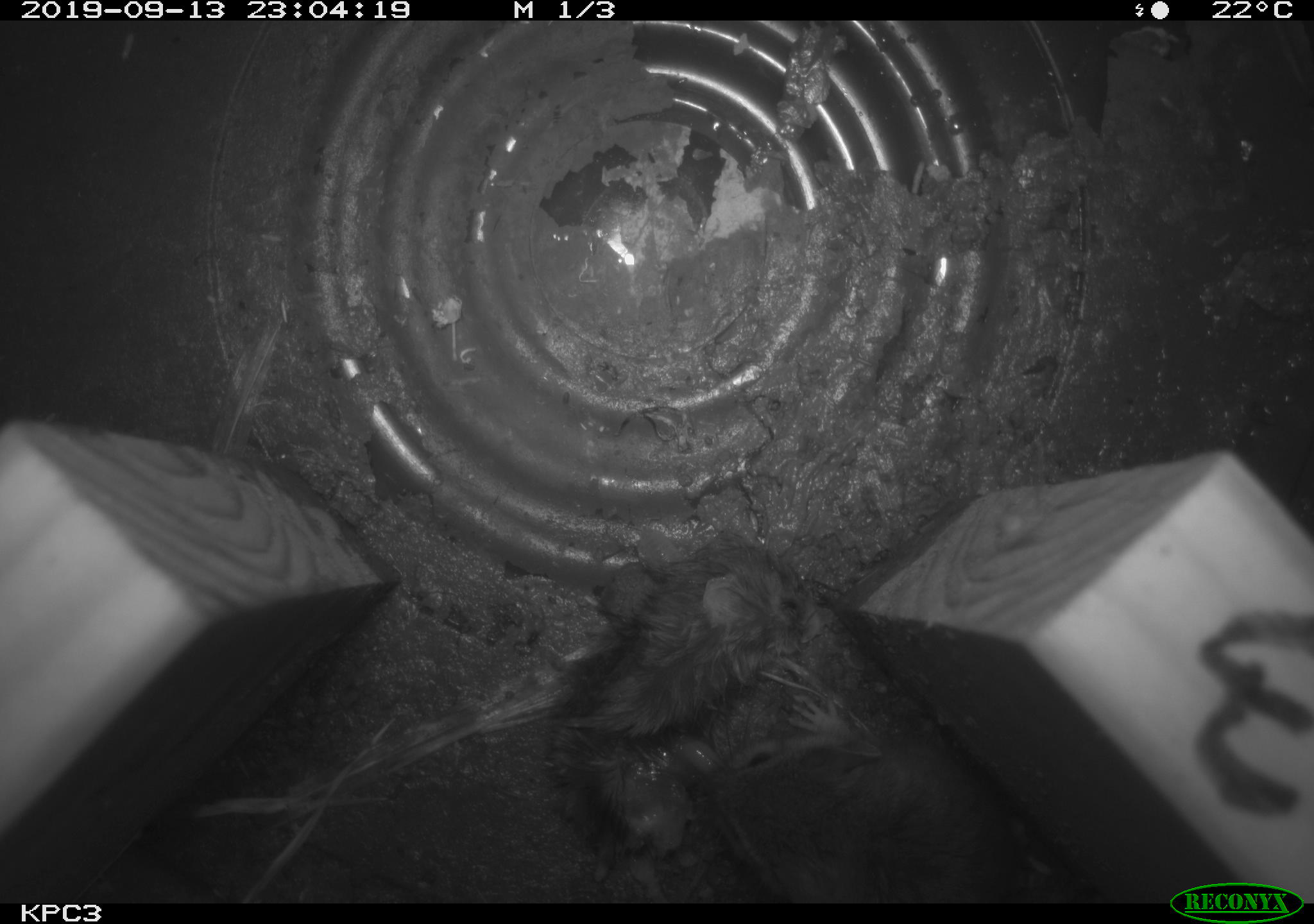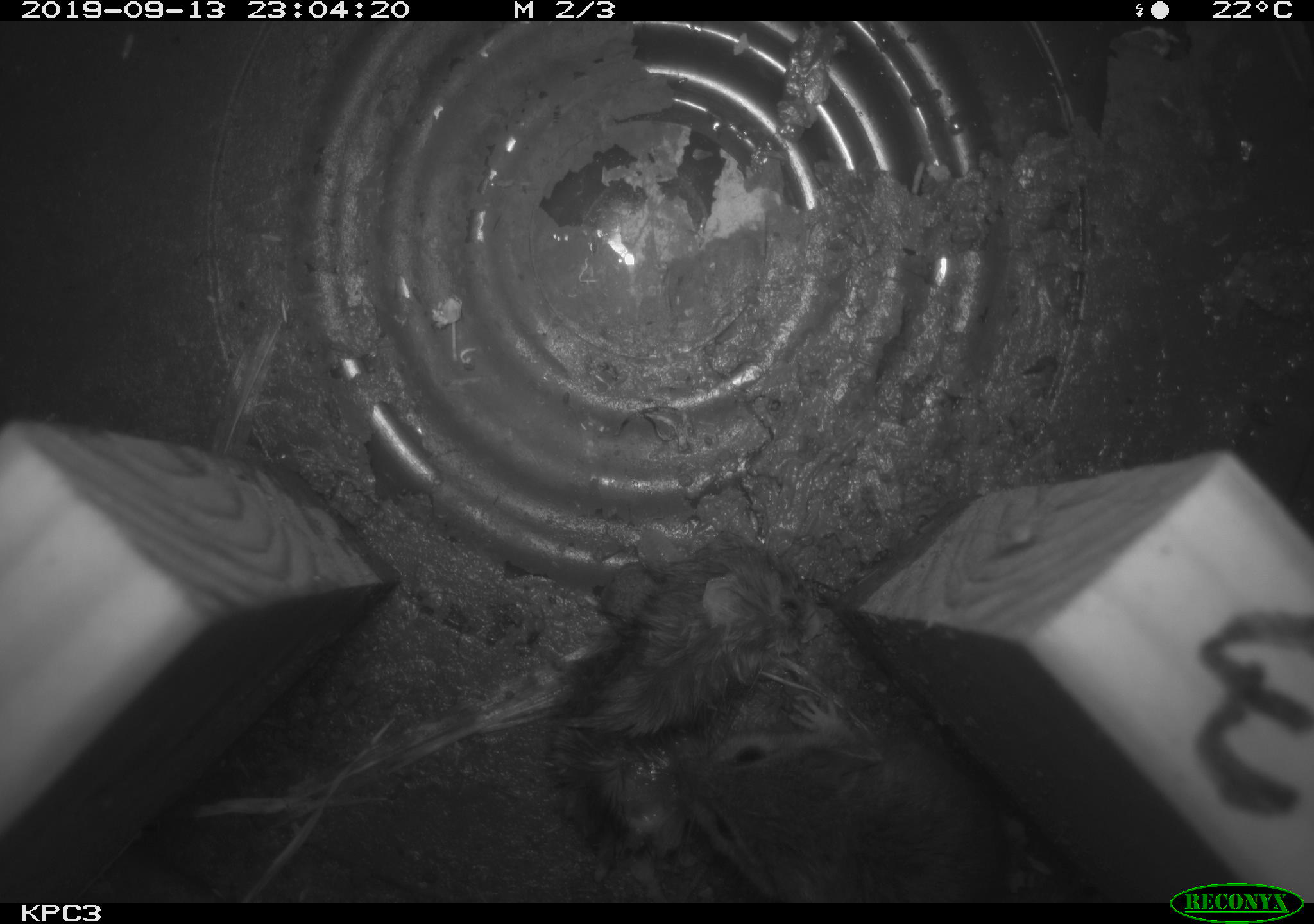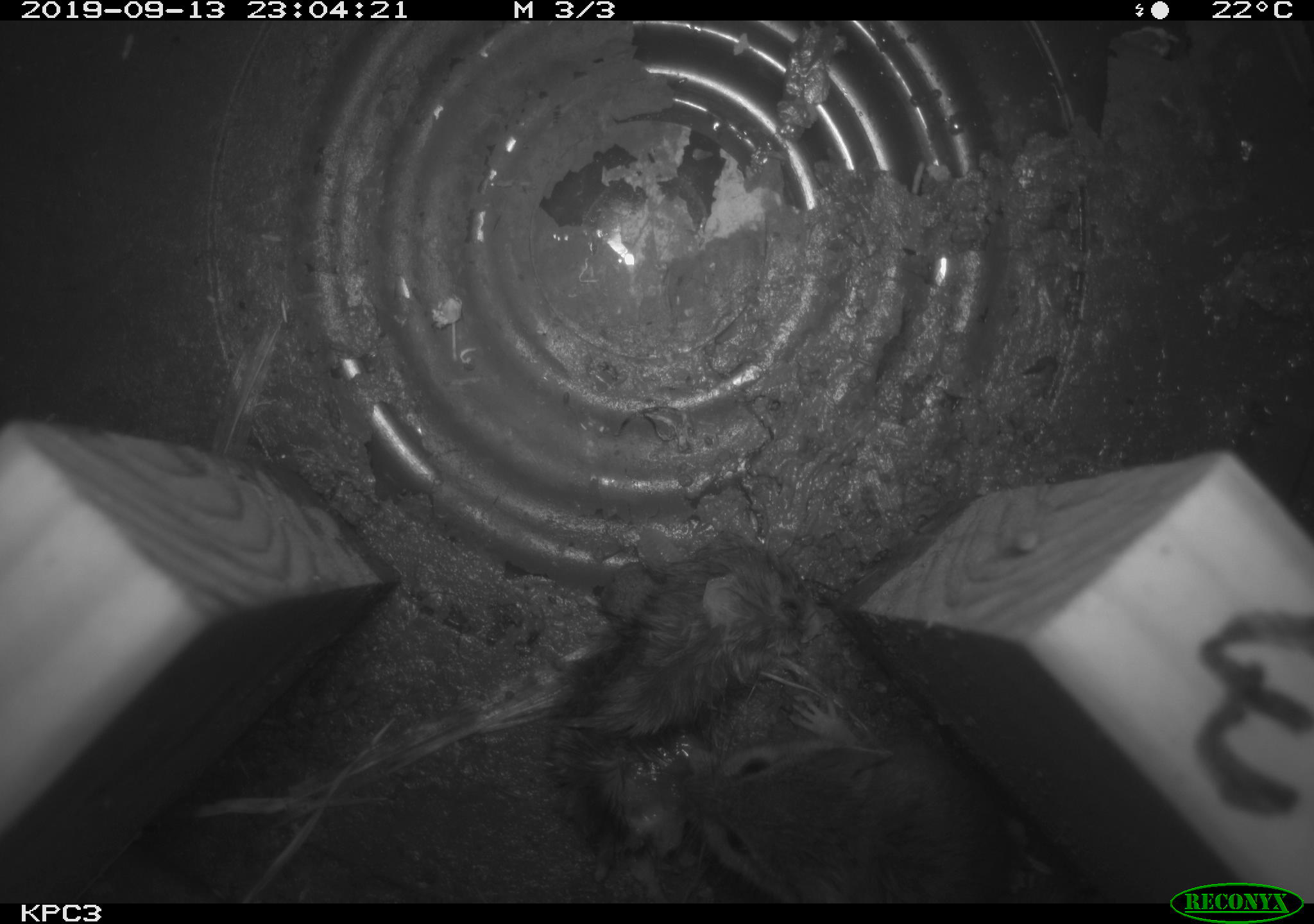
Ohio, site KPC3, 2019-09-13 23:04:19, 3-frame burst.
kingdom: Animalia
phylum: Chordata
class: Mammalia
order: Rodentia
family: Cricetidae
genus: Peromyscus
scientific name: Peromyscus leucopus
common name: white-footed mouse